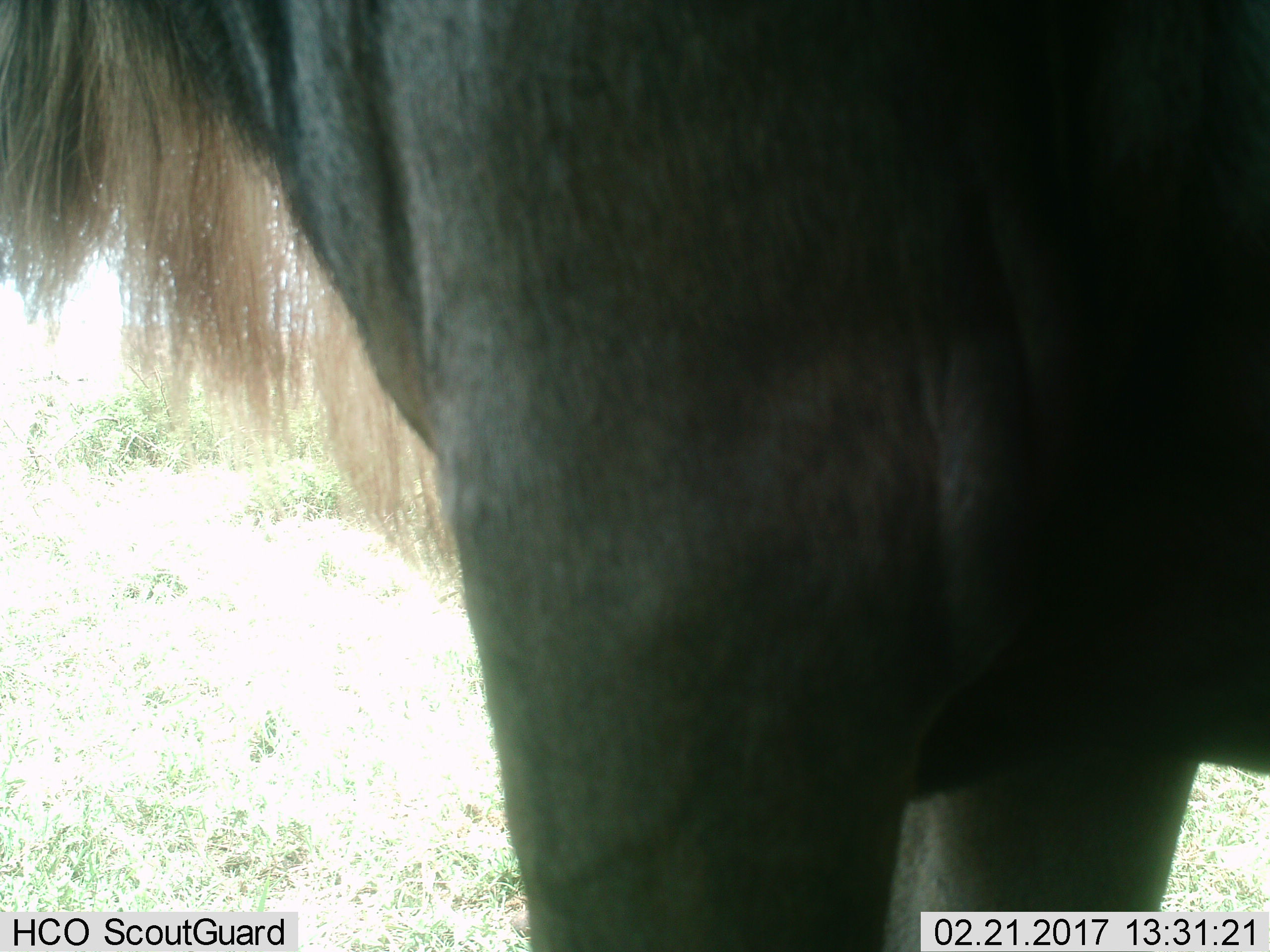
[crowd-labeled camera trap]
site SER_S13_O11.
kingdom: Animalia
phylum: Chordata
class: Mammalia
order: Artiodactyla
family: Bovidae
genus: Connochaetes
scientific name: Connochaetes taurinus taurinus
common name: blue wildebeest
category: wildebeestblue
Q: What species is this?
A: Wildebeestblue (blue wildebeest) (Connochaetes taurinus taurinus).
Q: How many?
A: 1.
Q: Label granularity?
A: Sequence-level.